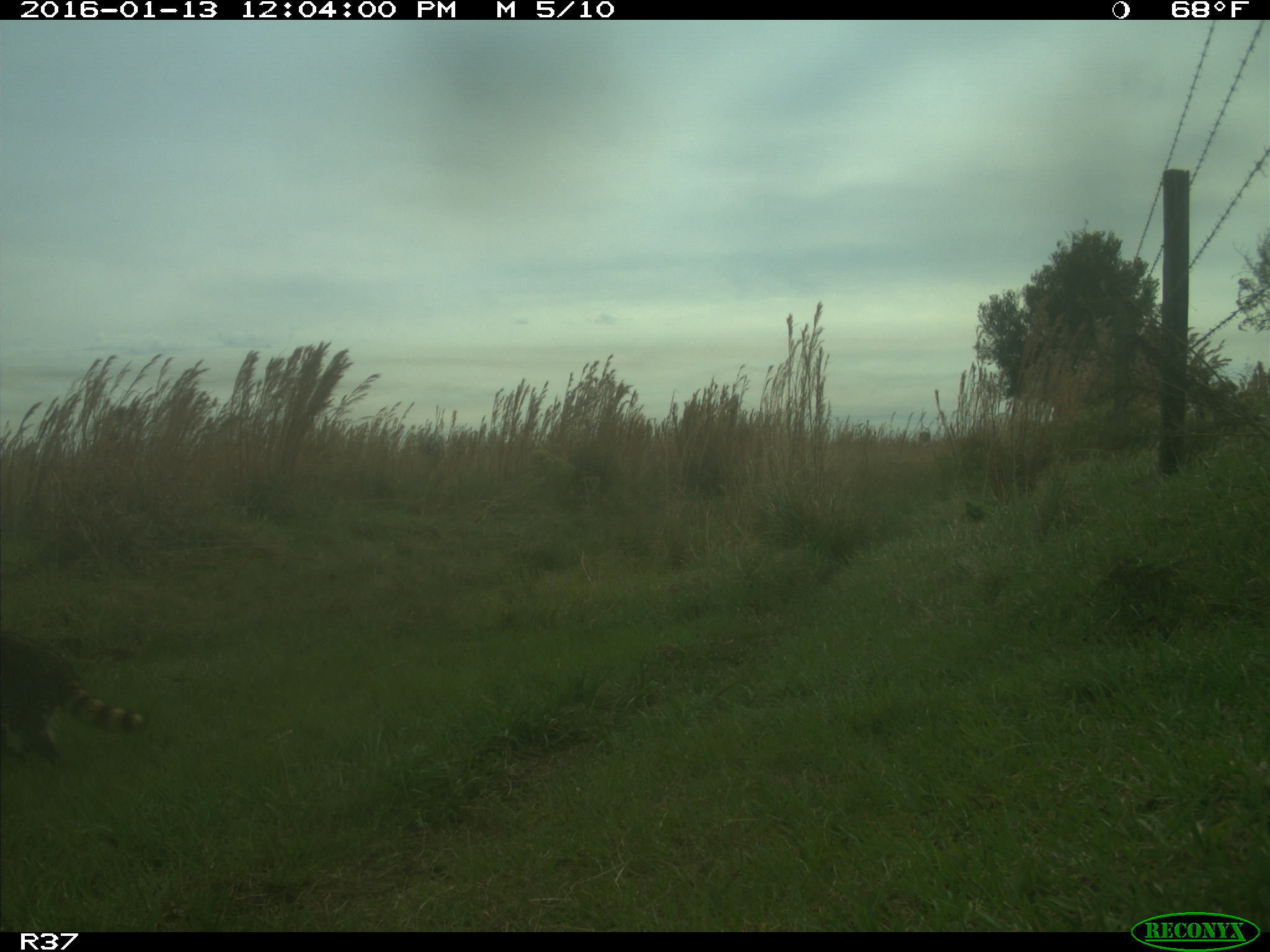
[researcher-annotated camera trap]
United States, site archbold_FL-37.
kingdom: Animalia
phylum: Chordata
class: Mammalia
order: Carnivora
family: Procyonidae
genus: Procyon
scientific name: Procyon lotor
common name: common raccoon